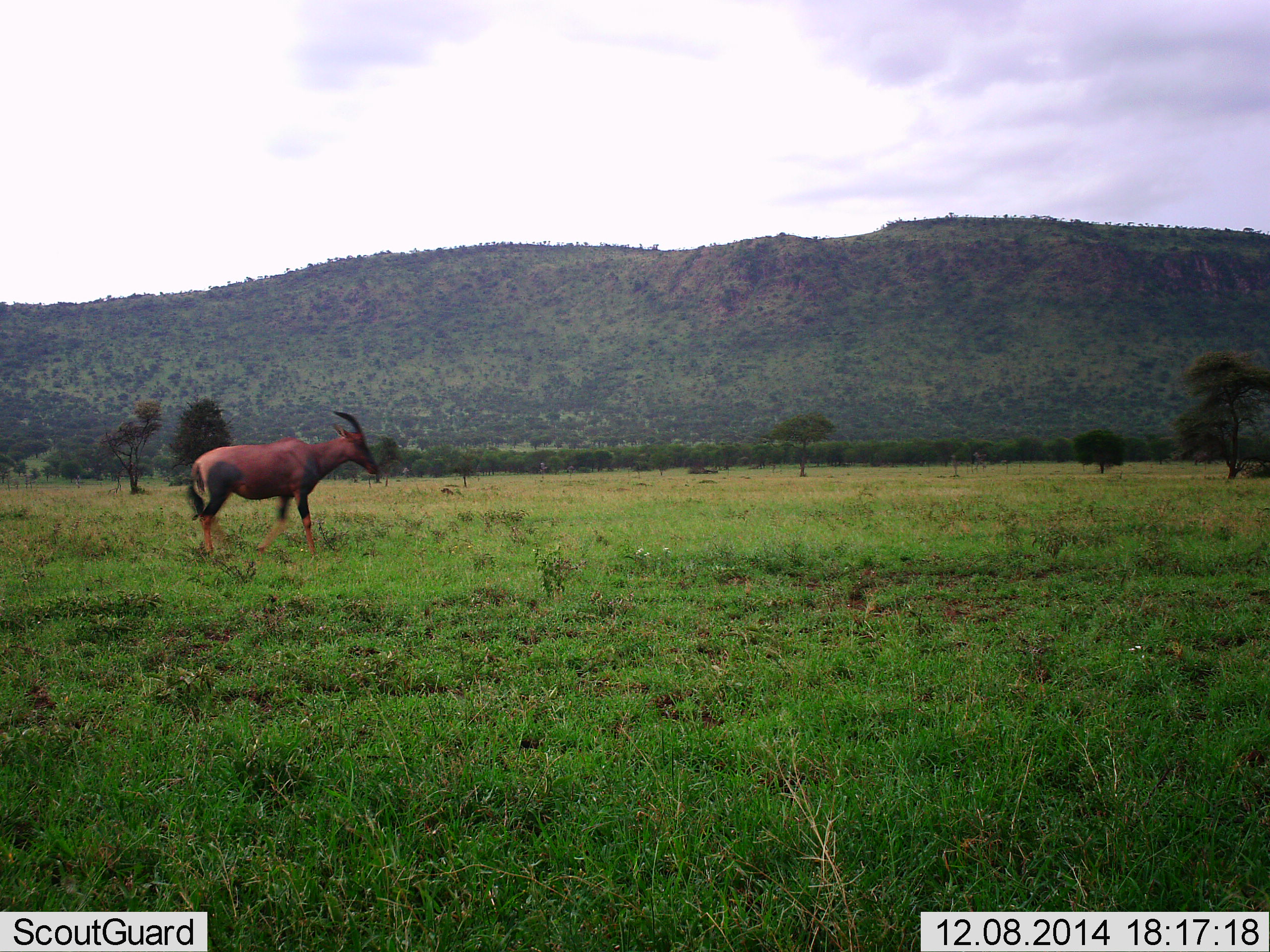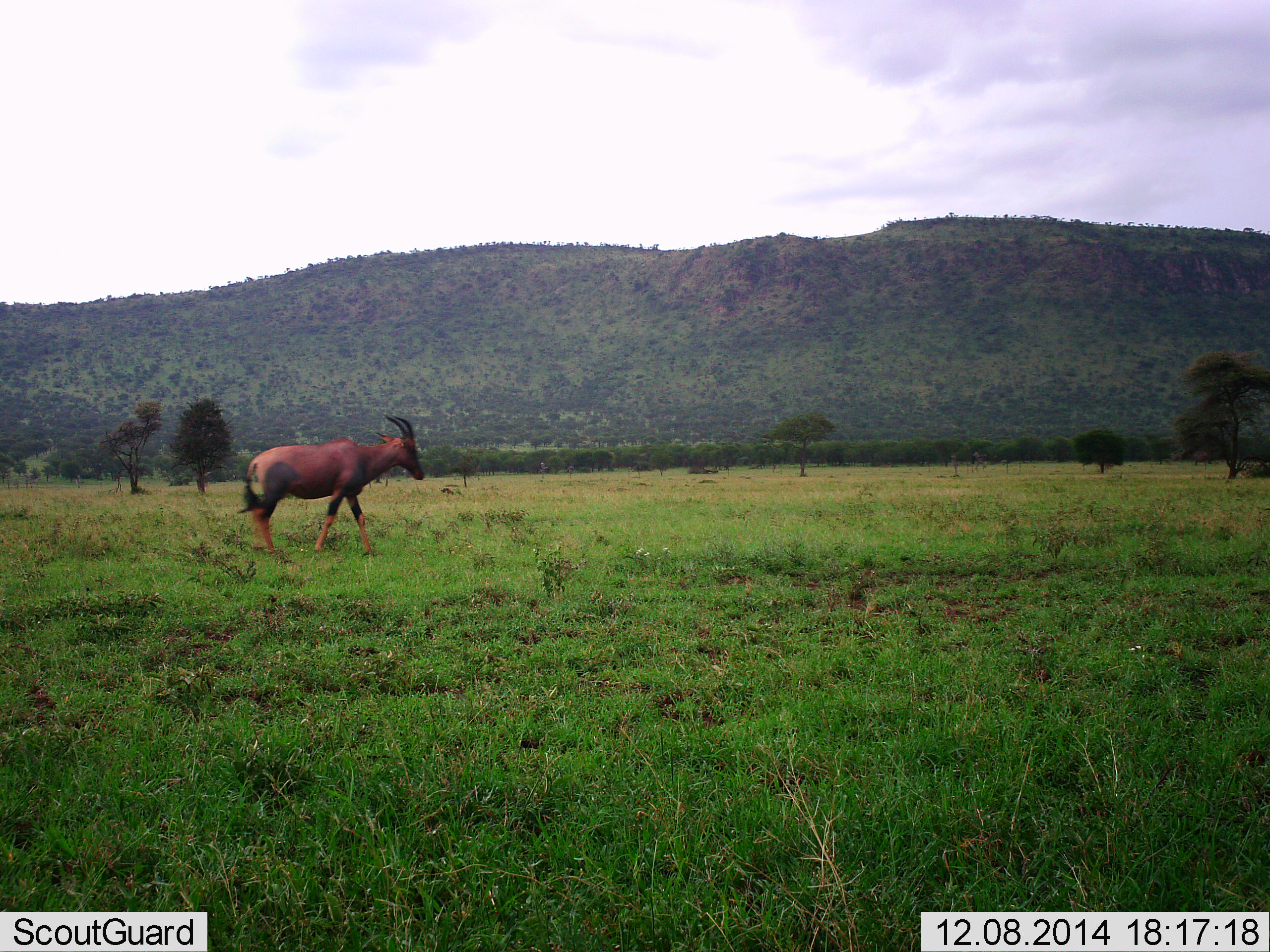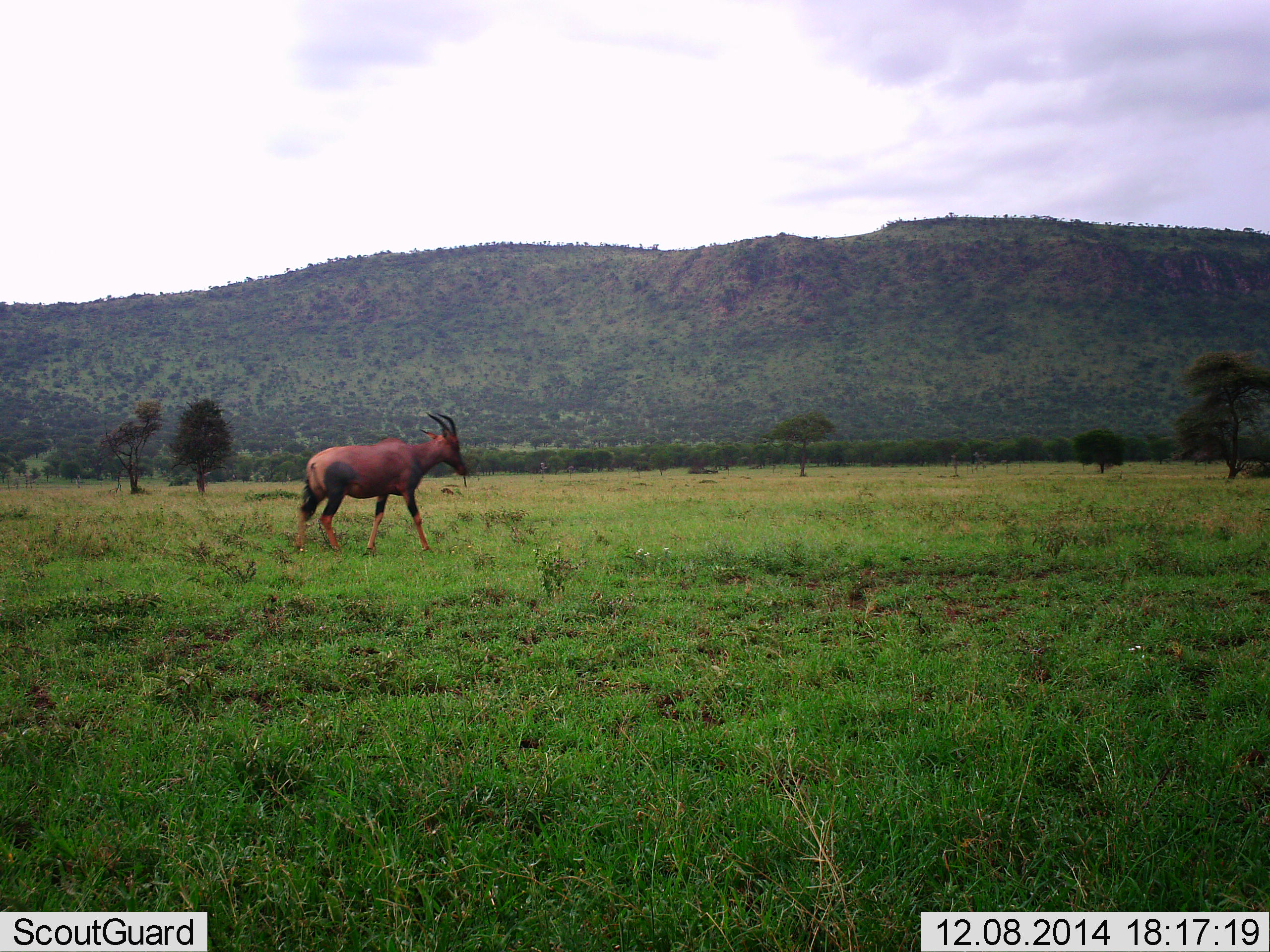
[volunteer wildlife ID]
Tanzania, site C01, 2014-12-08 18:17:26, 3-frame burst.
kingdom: Animalia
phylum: Chordata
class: Mammalia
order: Artiodactyla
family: Bovidae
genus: Damaliscus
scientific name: Damaliscus lunatus jimela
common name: topi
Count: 1.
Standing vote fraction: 0%.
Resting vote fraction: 0%.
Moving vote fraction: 100%.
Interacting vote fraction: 0%.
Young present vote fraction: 0%.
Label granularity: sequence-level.